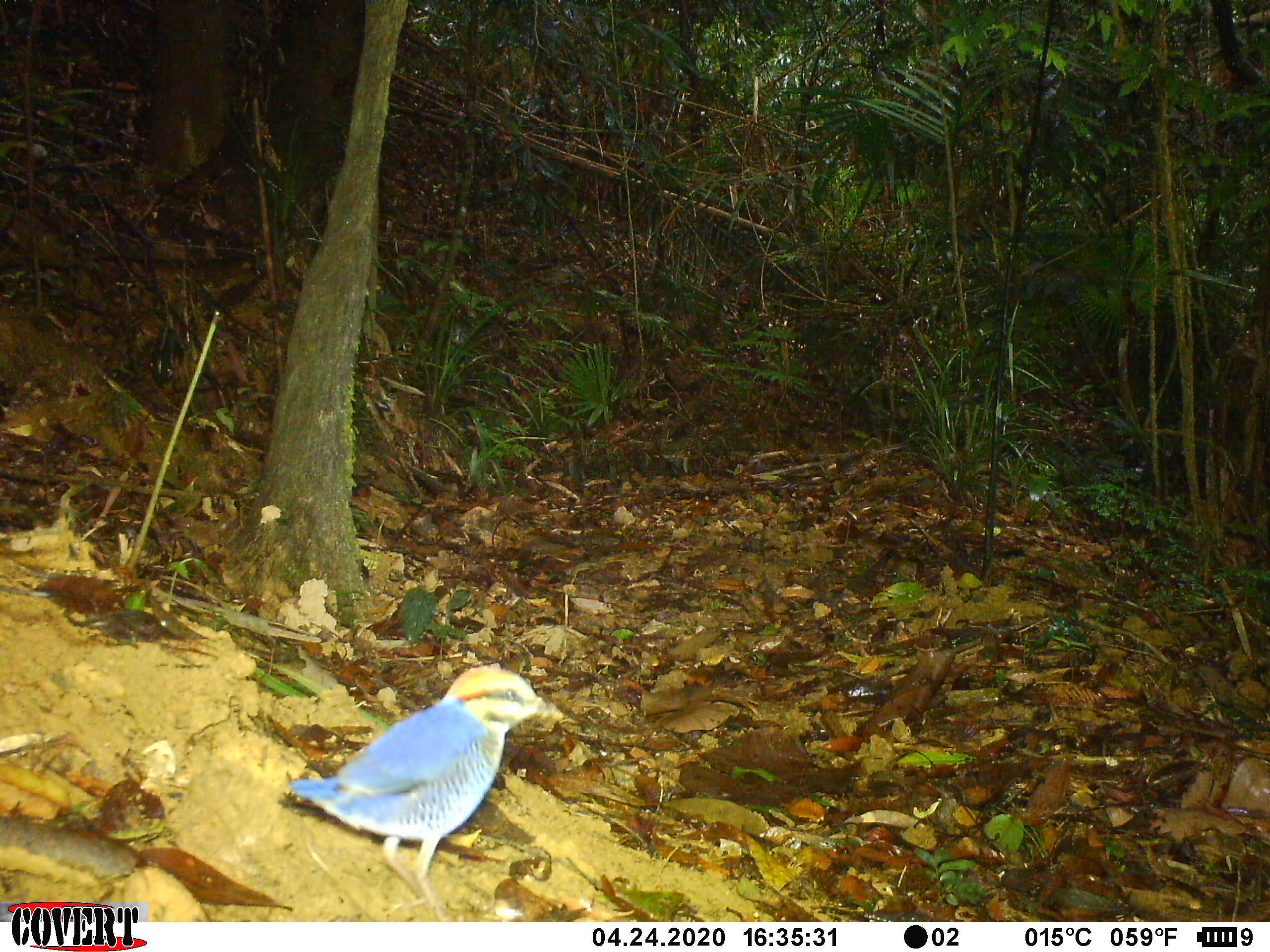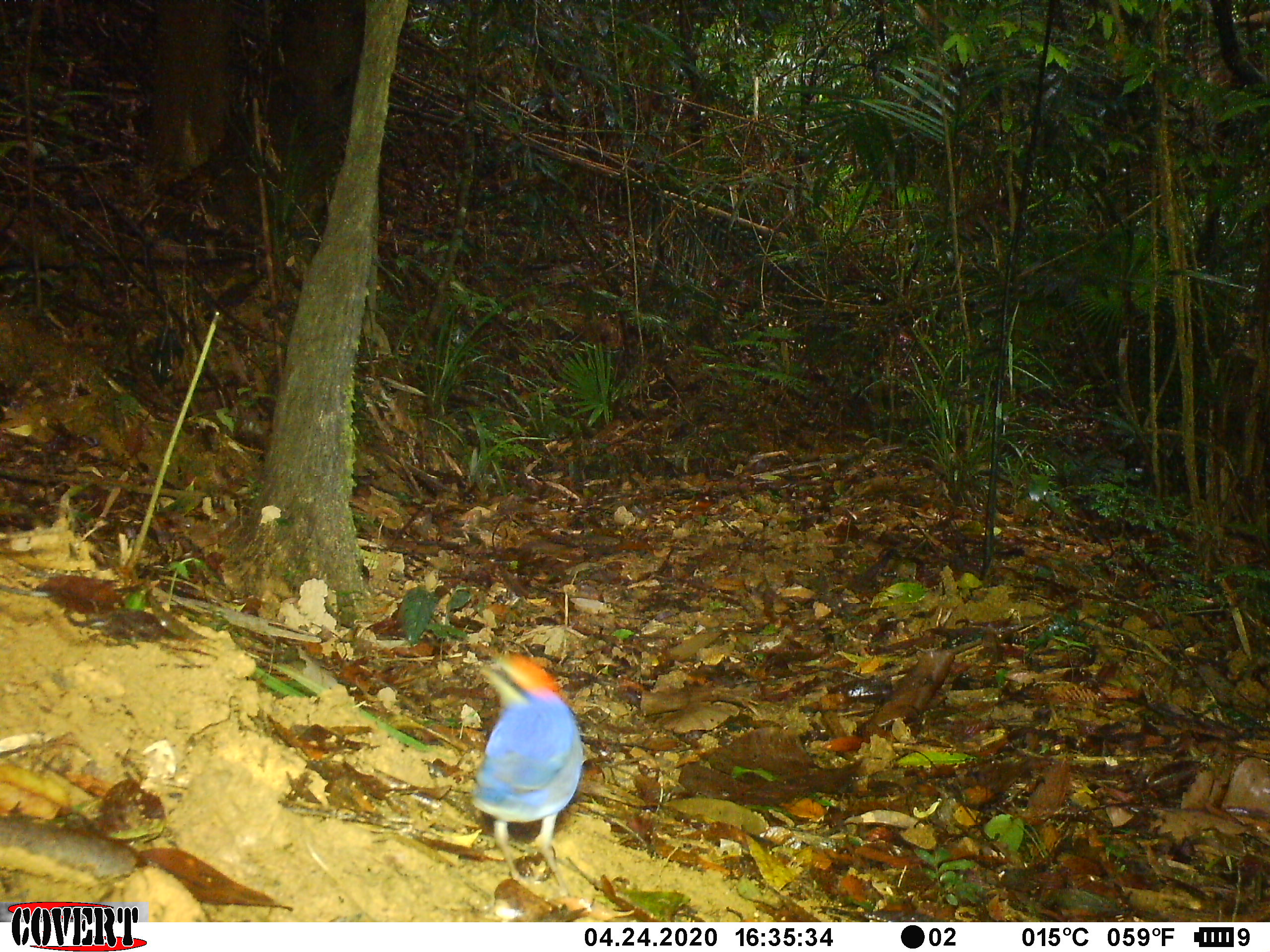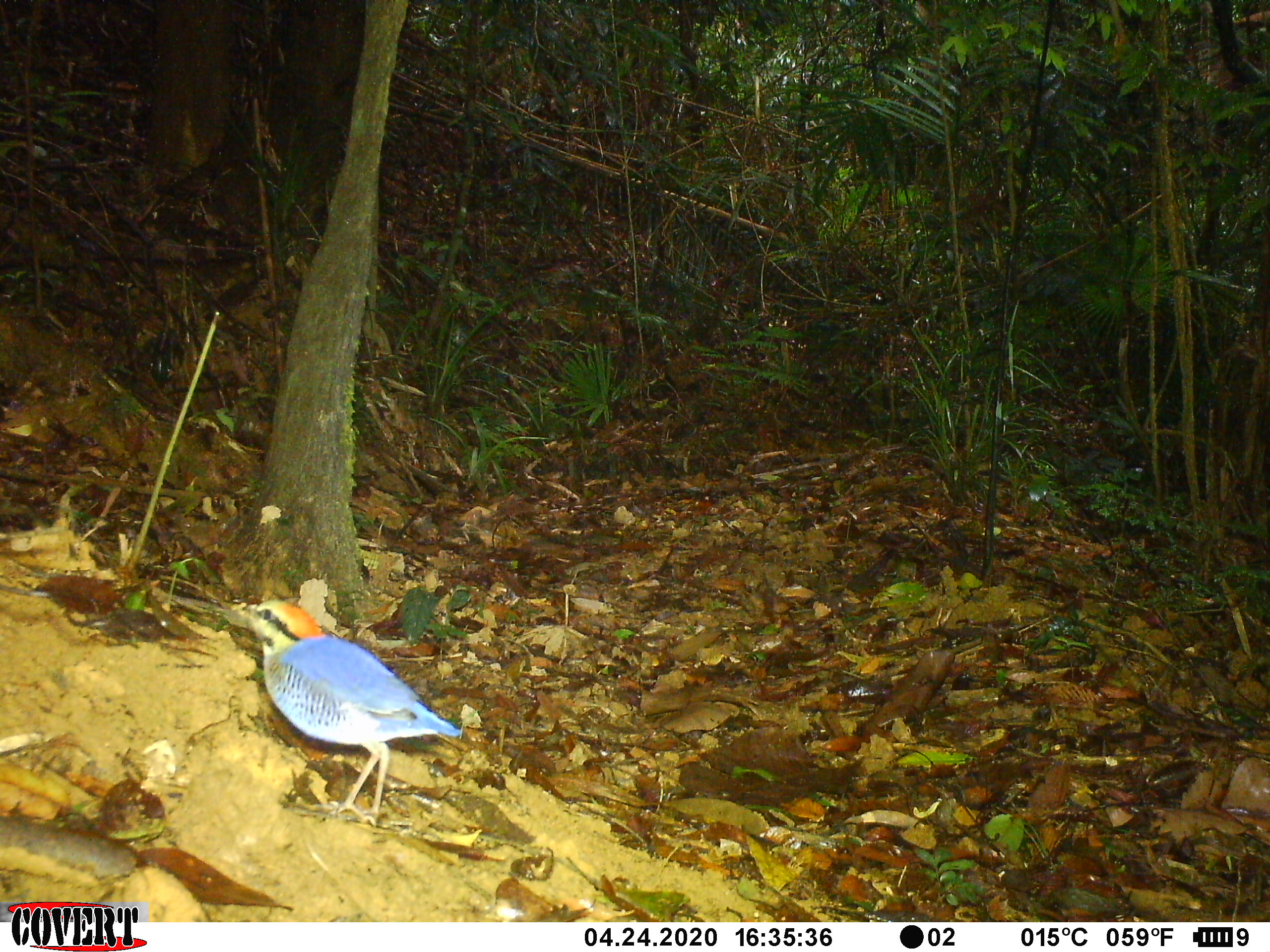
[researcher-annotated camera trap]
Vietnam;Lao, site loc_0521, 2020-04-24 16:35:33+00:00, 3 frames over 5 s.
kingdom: Animalia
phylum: Chordata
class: Aves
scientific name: Aves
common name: bird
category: unidentified bird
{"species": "unidentified bird (bird) (Aves)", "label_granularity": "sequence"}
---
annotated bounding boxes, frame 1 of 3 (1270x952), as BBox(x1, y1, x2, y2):
unidentified bird: BBox(286, 664, 564, 922)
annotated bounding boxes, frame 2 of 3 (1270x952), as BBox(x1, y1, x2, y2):
unidentified bird: BBox(469, 651, 585, 899)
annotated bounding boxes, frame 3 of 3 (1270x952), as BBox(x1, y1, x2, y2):
unidentified bird: BBox(236, 598, 462, 827)